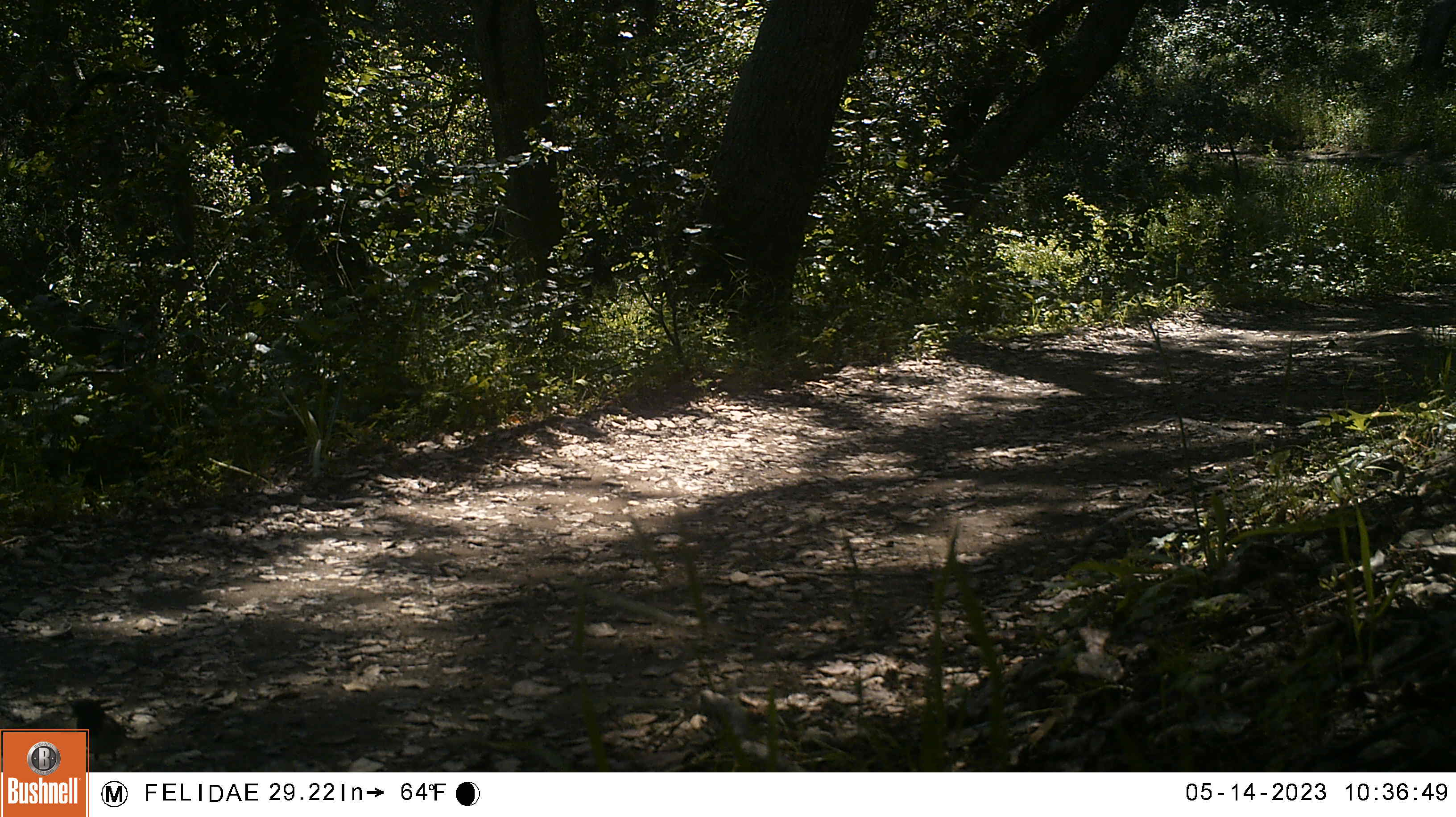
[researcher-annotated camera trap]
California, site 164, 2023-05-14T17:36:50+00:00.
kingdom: Animalia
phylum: Chordata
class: Aves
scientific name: Aves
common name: bird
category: unknown bird